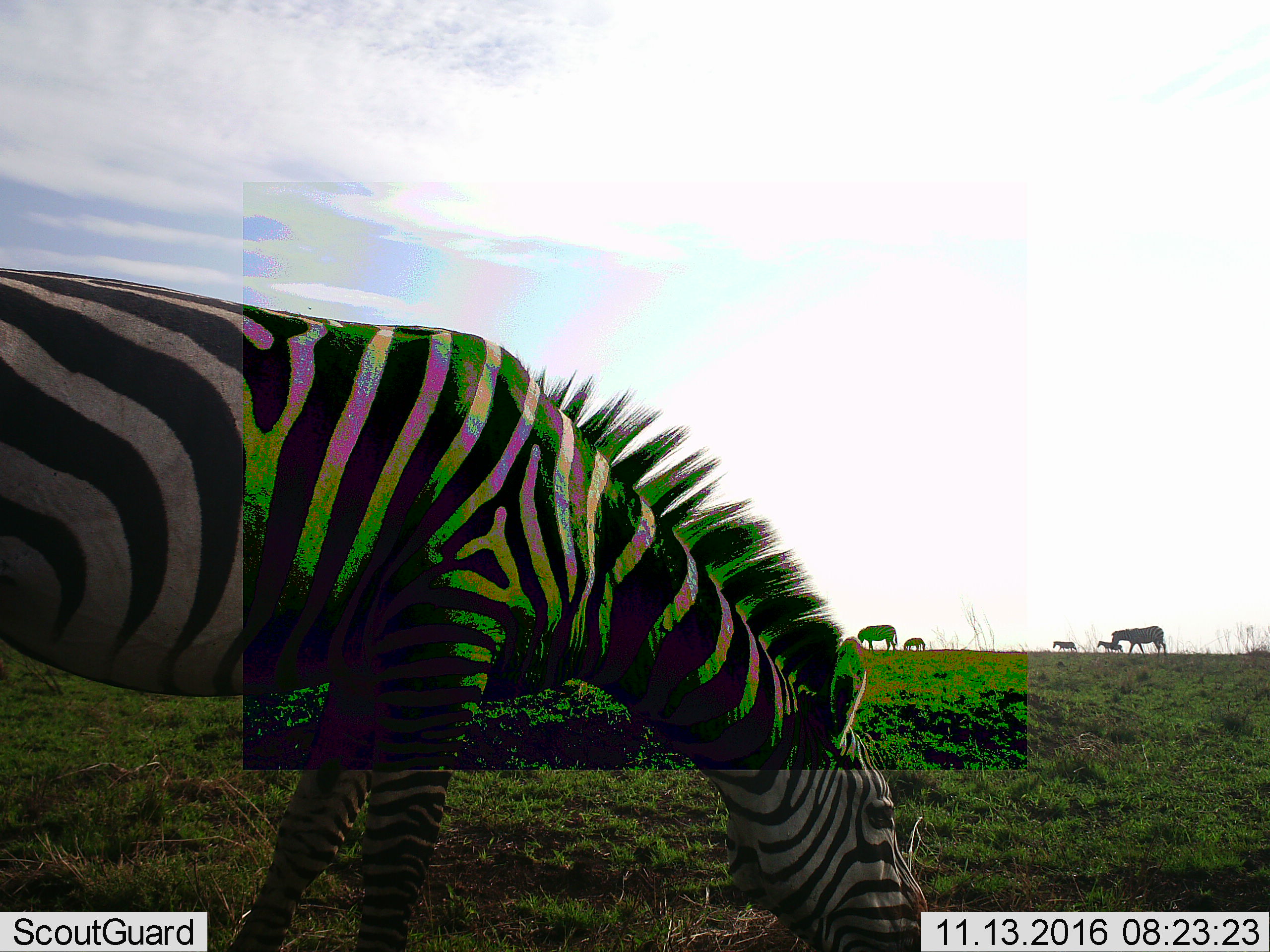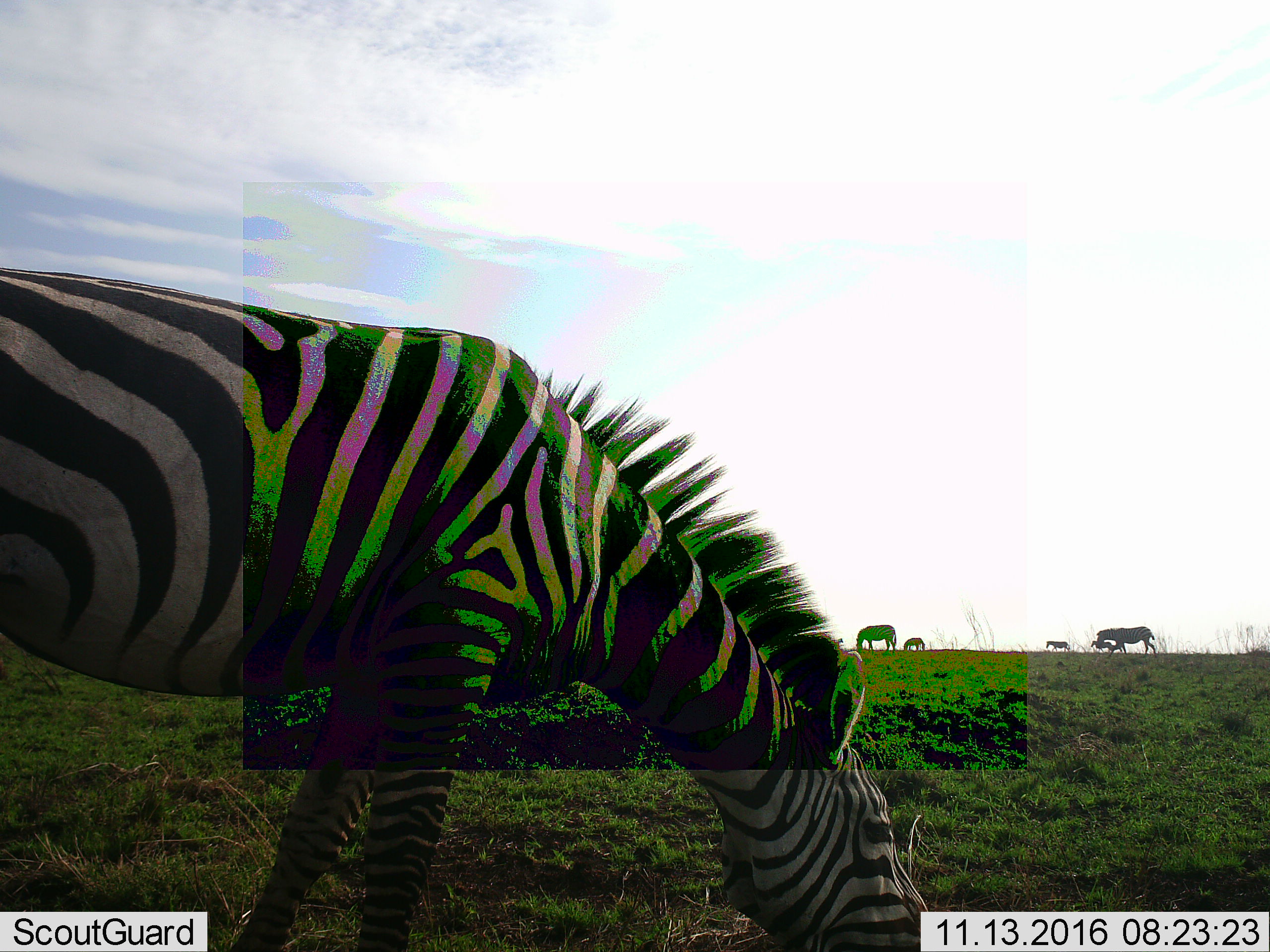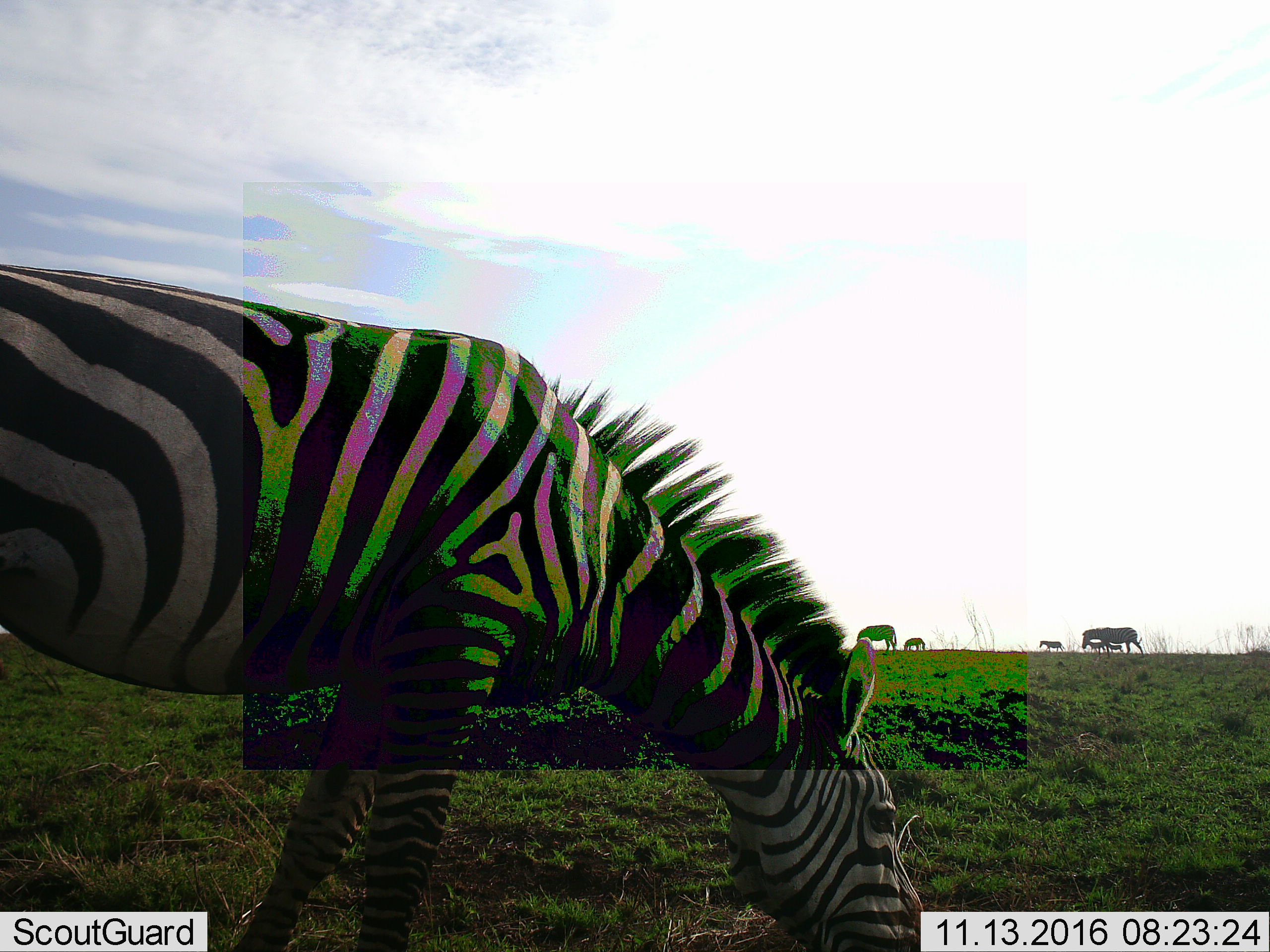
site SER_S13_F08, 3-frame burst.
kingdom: Animalia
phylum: Chordata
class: Mammalia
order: Perissodactyla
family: Equidae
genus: Equus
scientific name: Equus quagga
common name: plains zebra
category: zebraplains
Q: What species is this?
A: Zebraplains (plains zebra) (Equus quagga).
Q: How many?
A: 6.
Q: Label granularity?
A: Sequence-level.